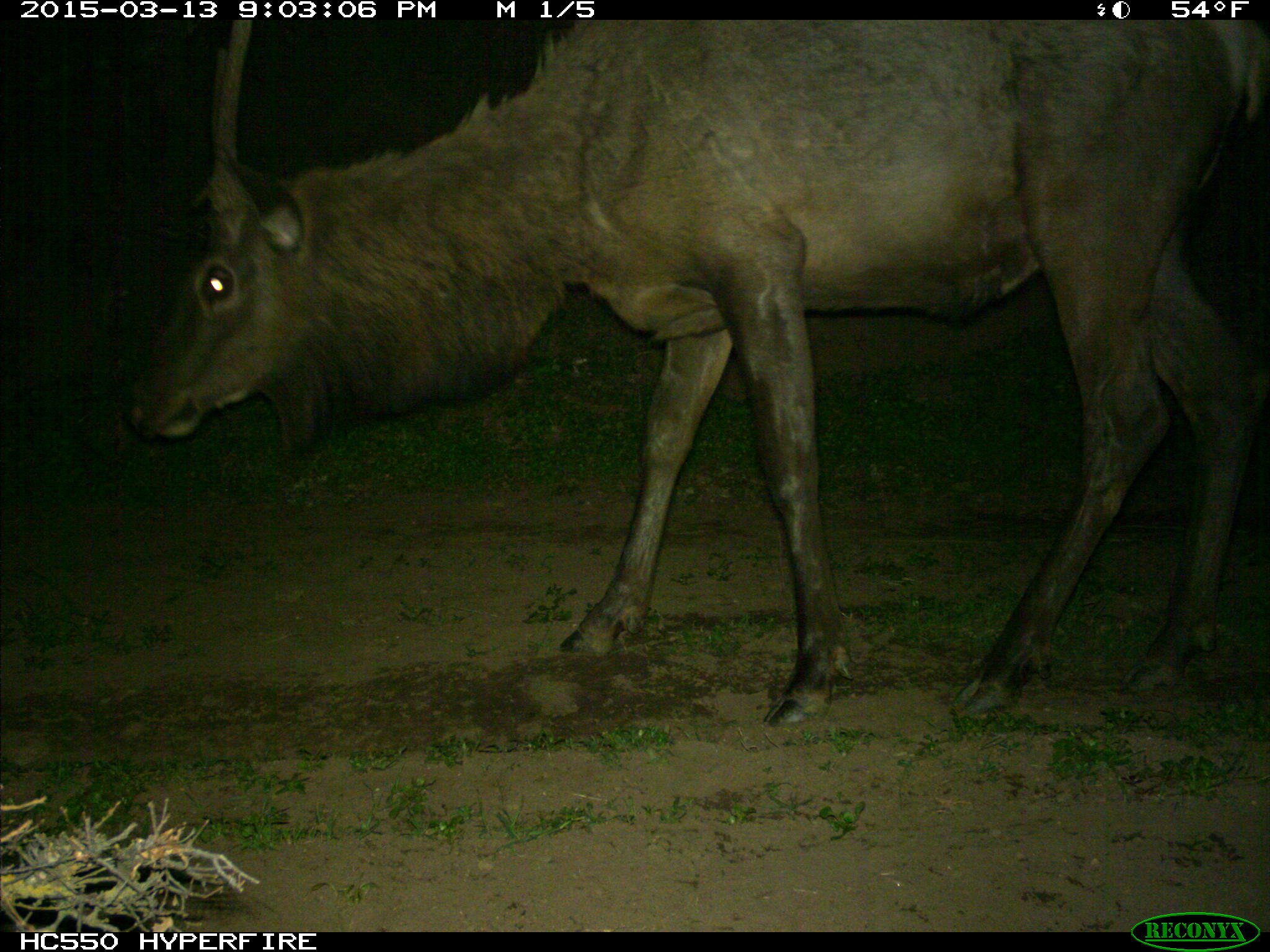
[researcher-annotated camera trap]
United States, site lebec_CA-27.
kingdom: Animalia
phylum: Chordata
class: Mammalia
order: Artiodactyla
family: Cervidae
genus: Cervus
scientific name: Cervus canadensis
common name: elk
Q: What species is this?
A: Cervus canadensis (elk).